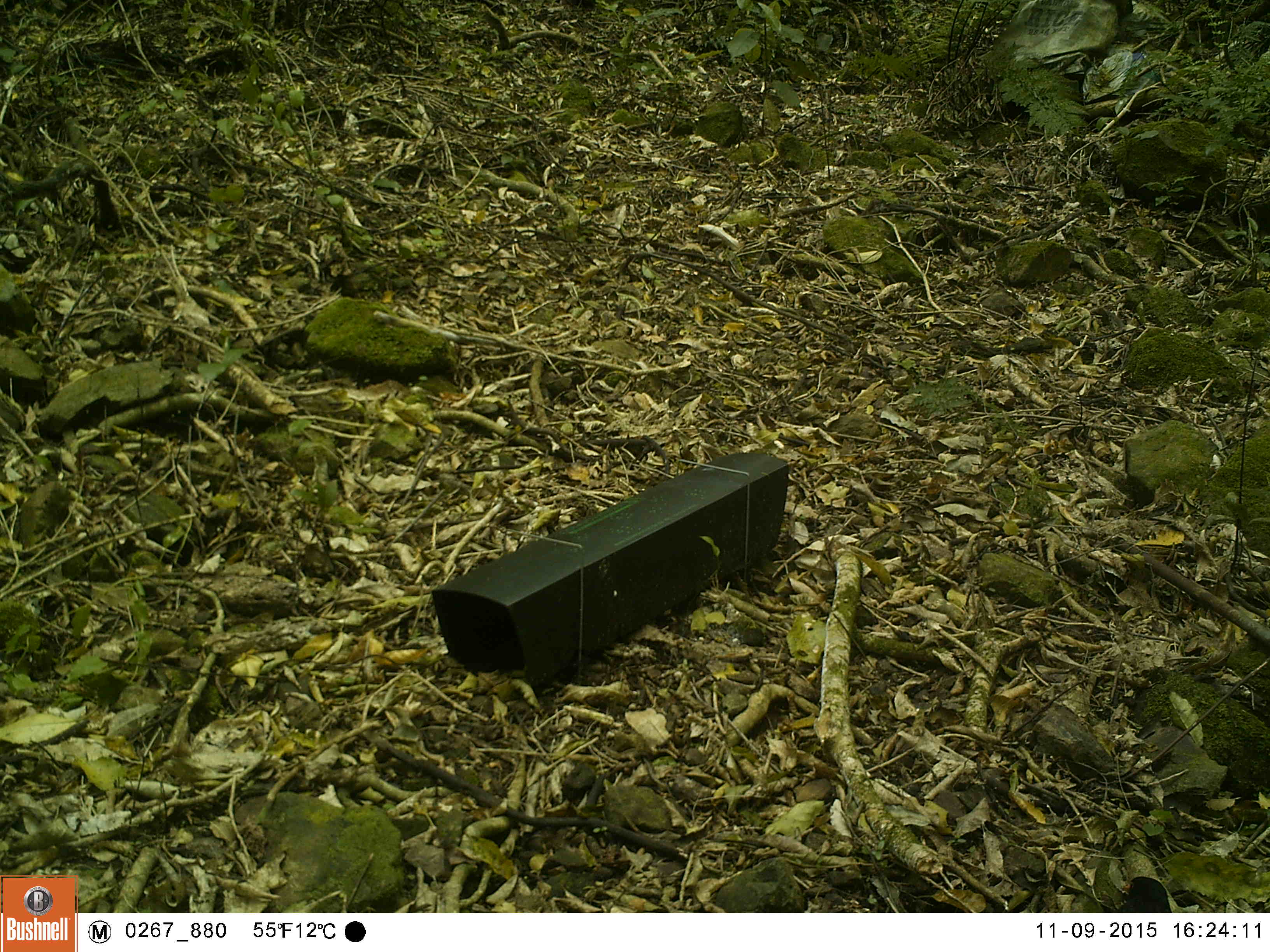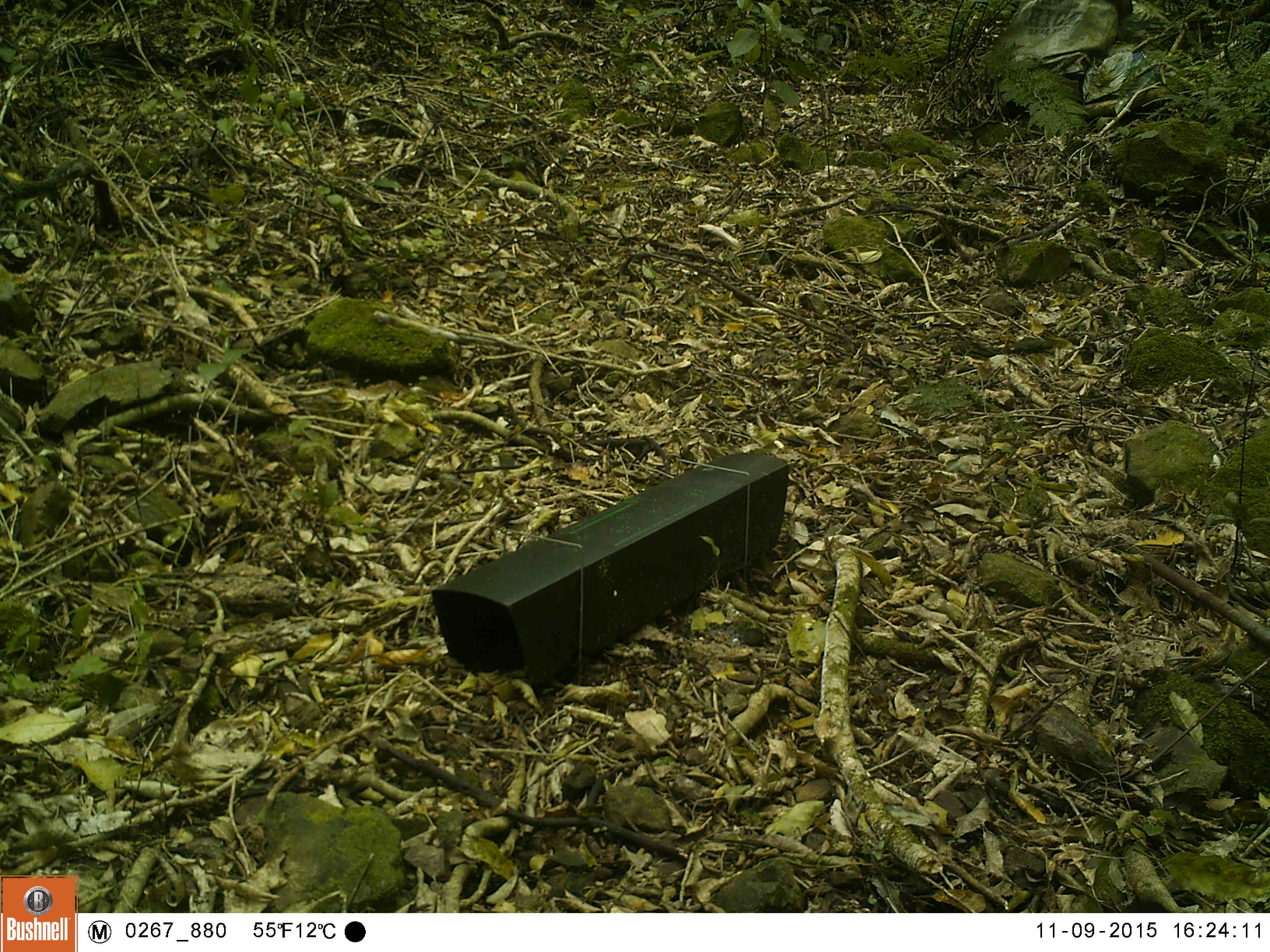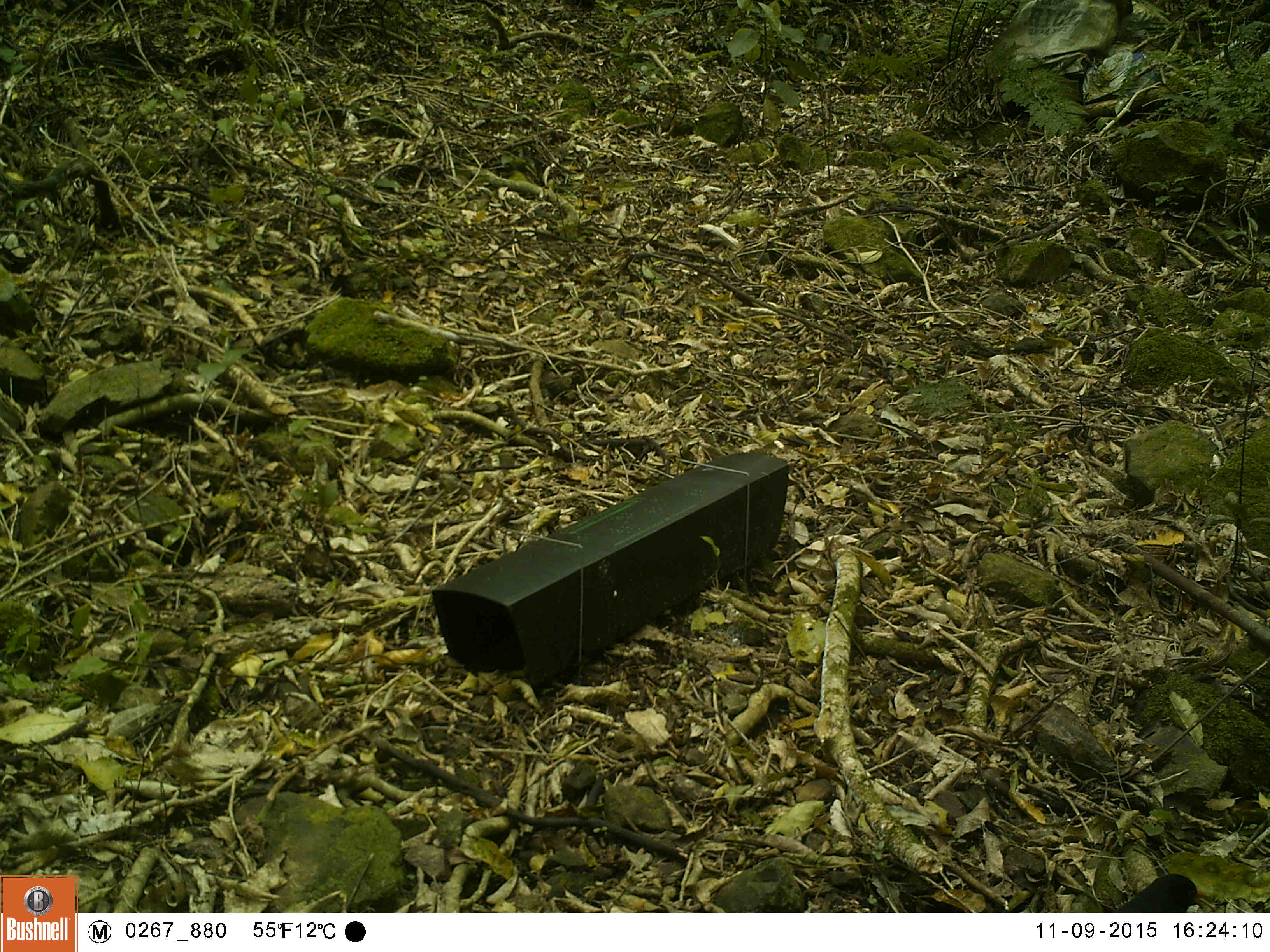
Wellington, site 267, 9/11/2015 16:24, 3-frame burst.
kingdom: Animalia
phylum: Chordata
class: Aves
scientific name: Aves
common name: bird